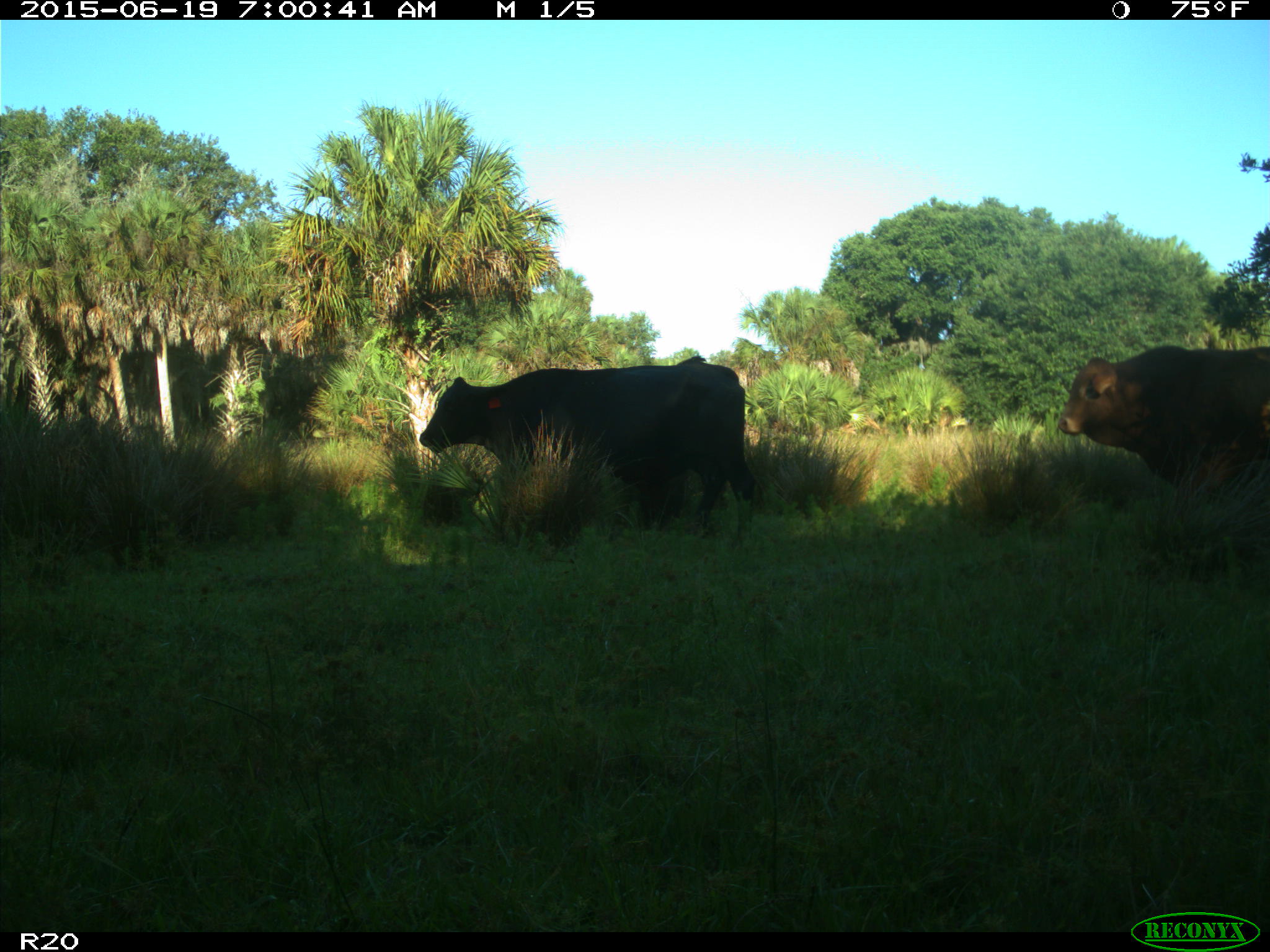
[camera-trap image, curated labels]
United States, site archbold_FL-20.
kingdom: Animalia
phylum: Chordata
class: Mammalia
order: Artiodactyla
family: Bovidae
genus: Bos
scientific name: Bos taurus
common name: domestic cow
Bos taurus (domestic cow).